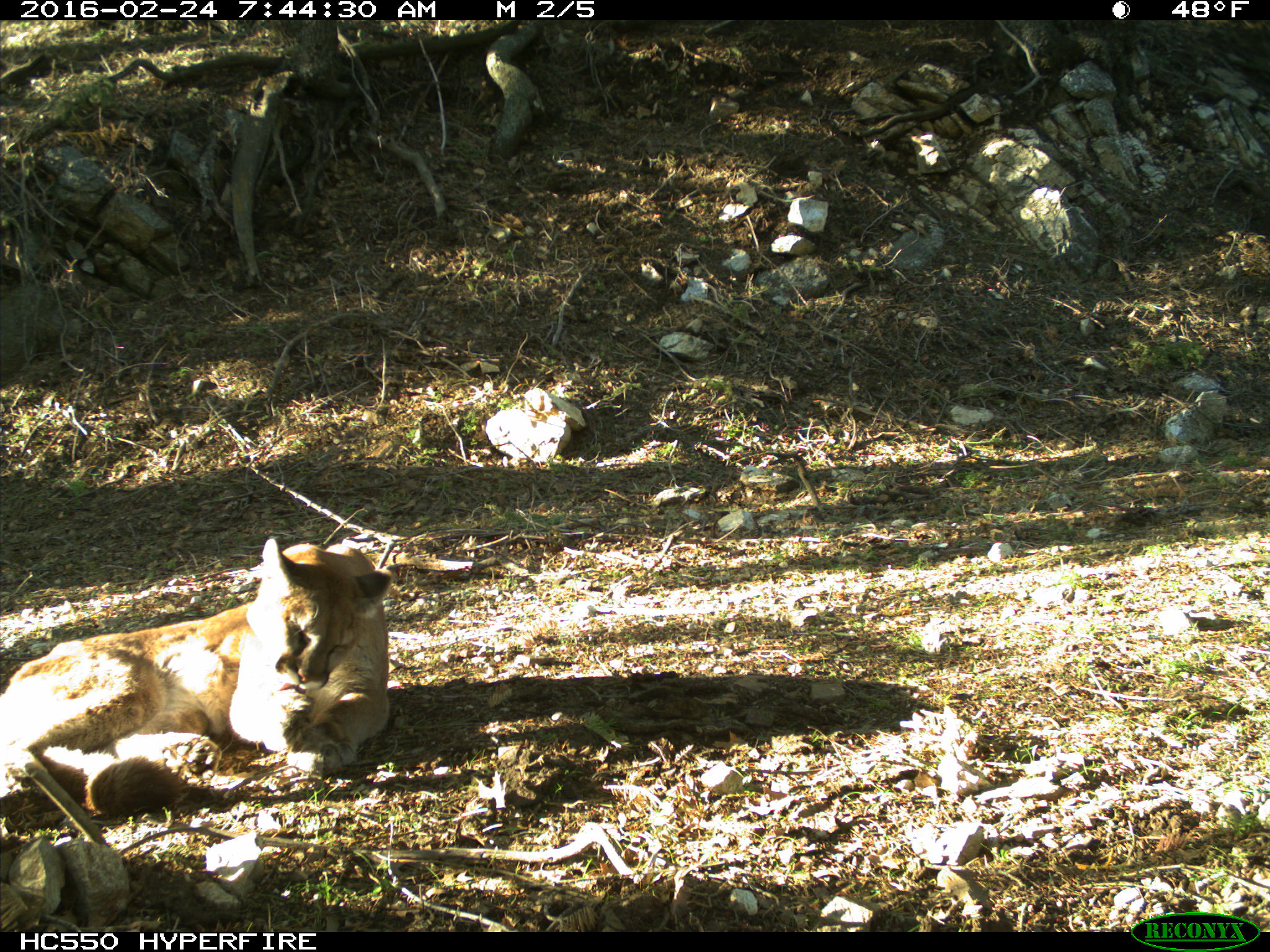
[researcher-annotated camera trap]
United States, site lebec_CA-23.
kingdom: Animalia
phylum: Chordata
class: Mammalia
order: Carnivora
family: Felidae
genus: Puma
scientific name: Puma concolor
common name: mountain lion